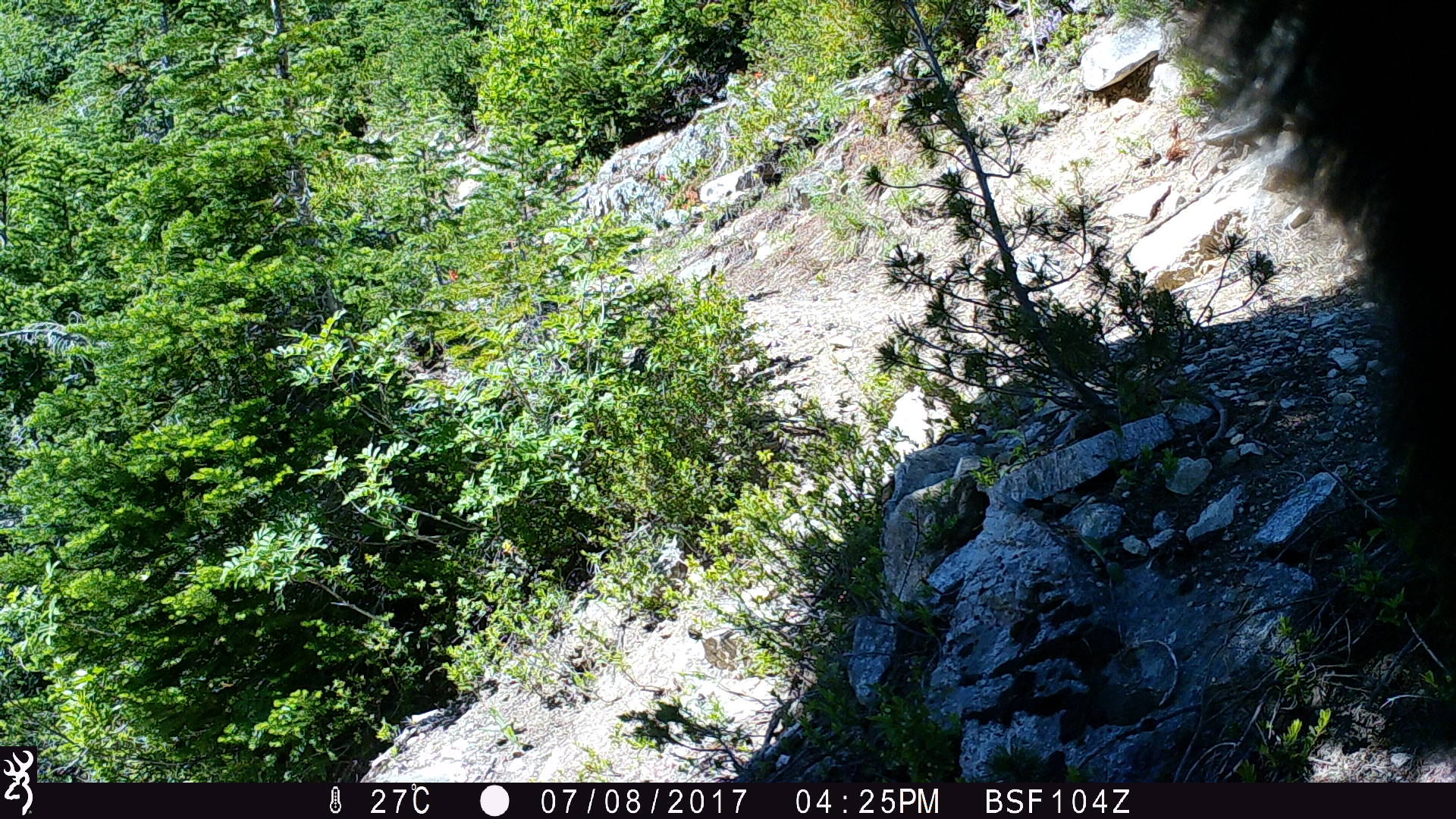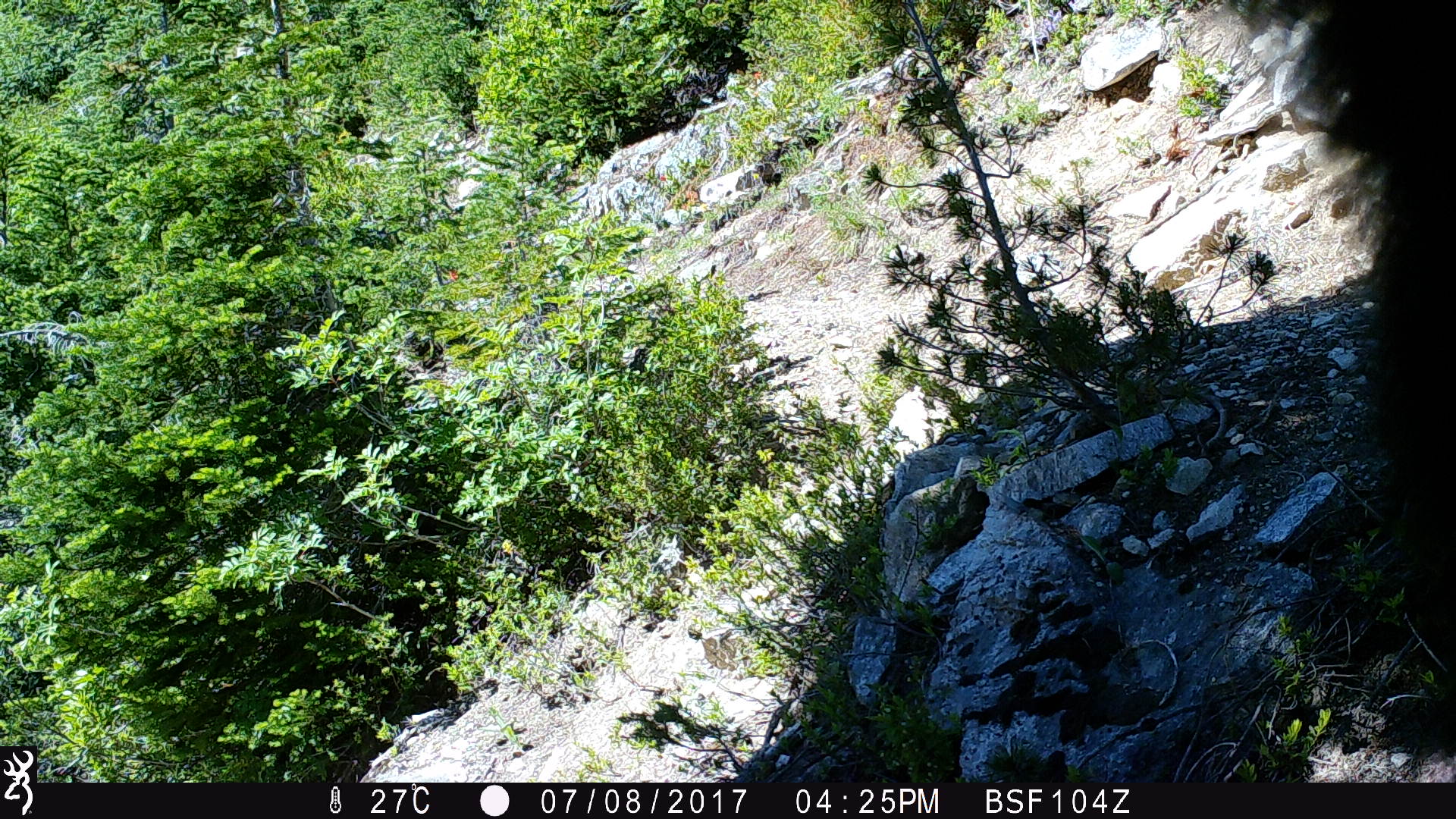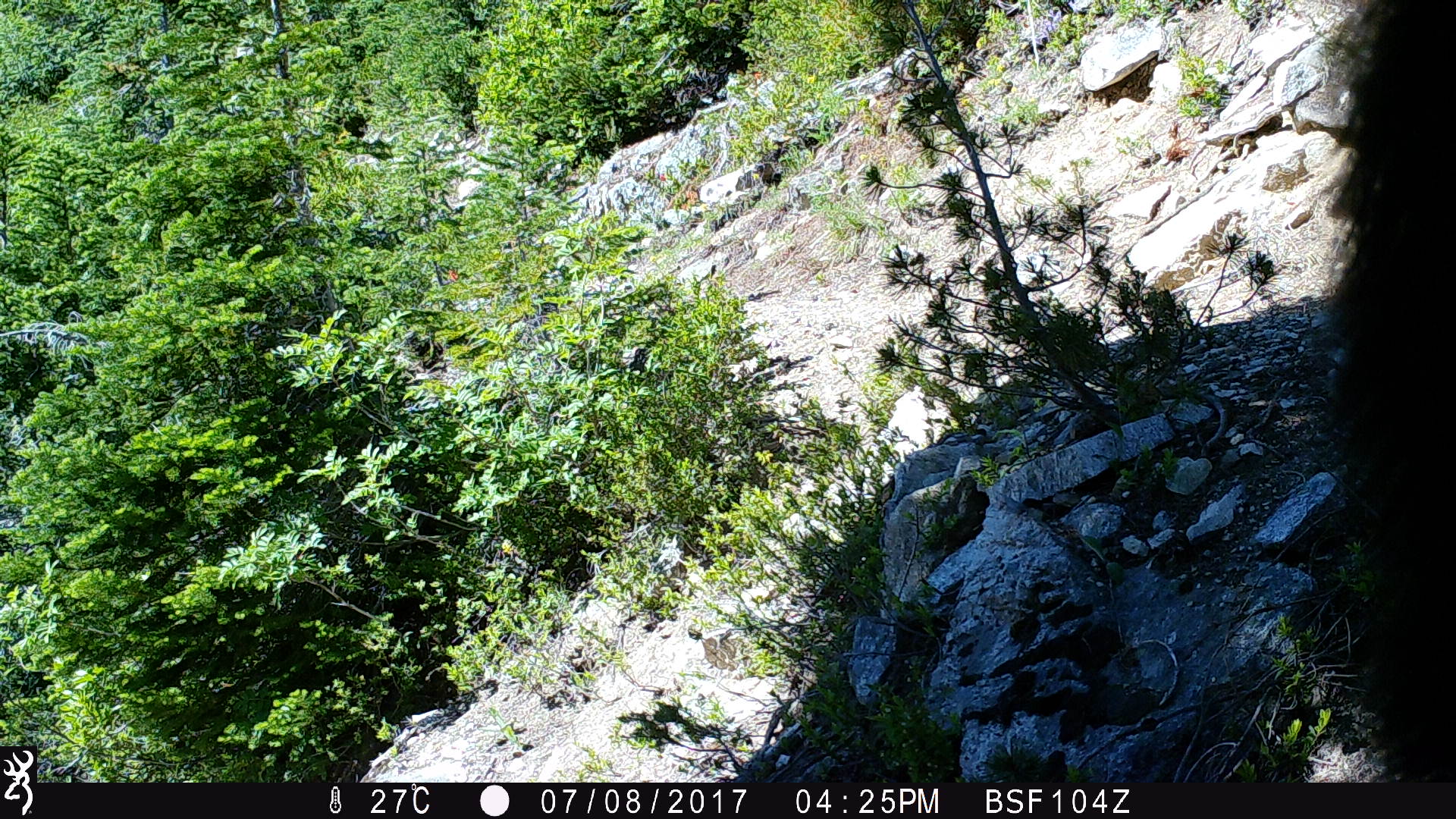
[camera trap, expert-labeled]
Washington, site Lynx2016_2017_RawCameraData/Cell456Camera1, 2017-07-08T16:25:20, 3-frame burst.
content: unidentified animal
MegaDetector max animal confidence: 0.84